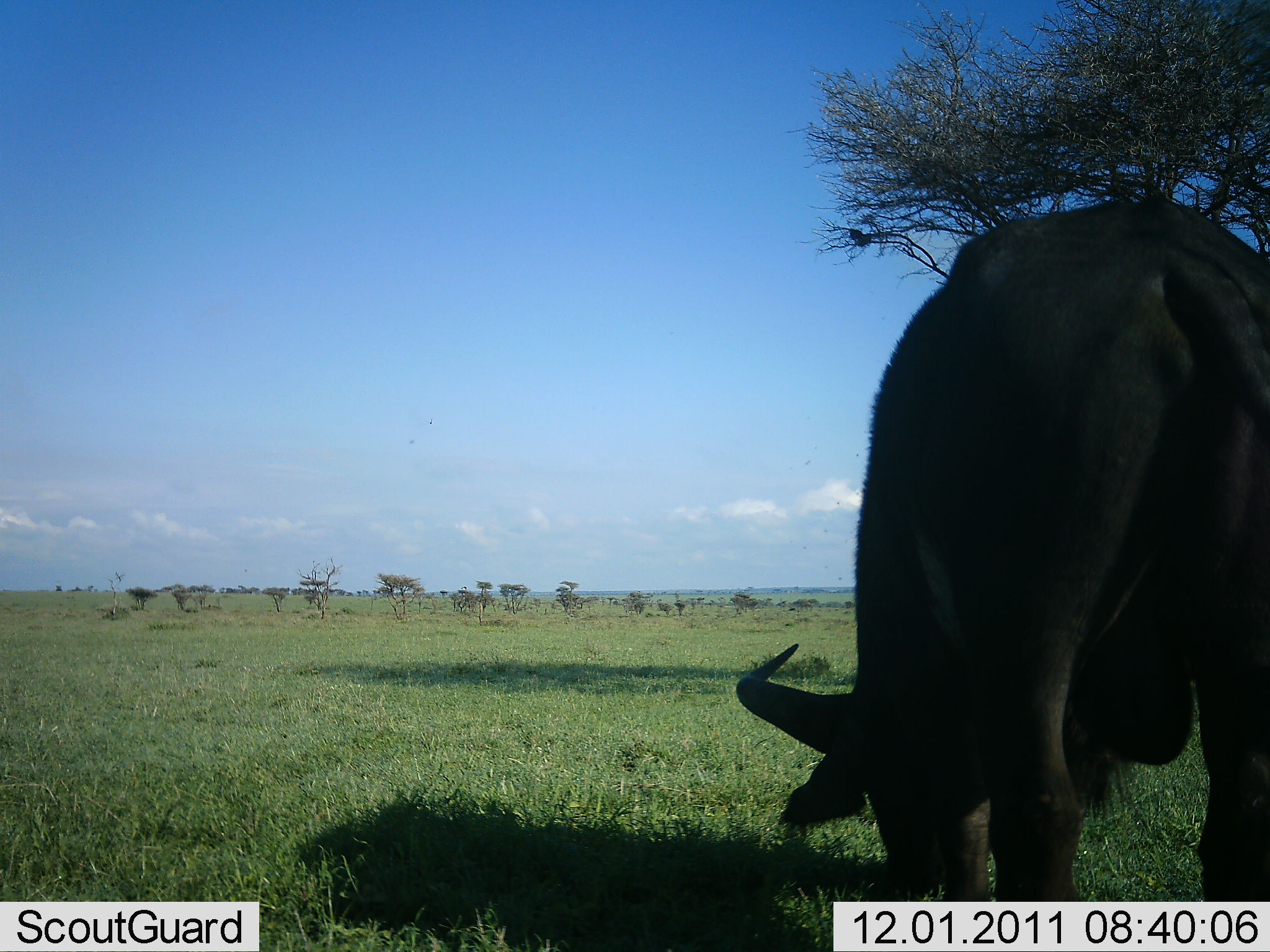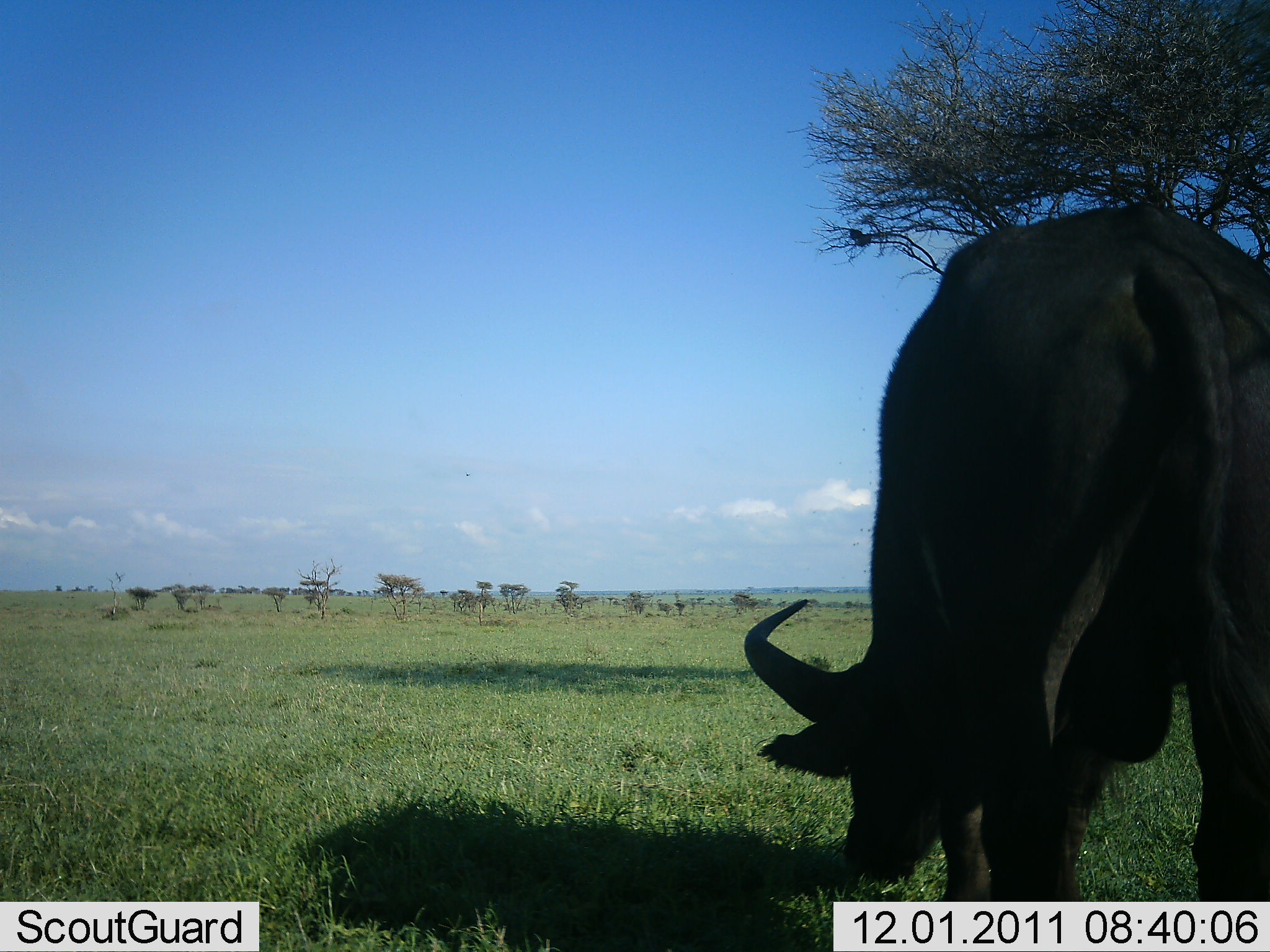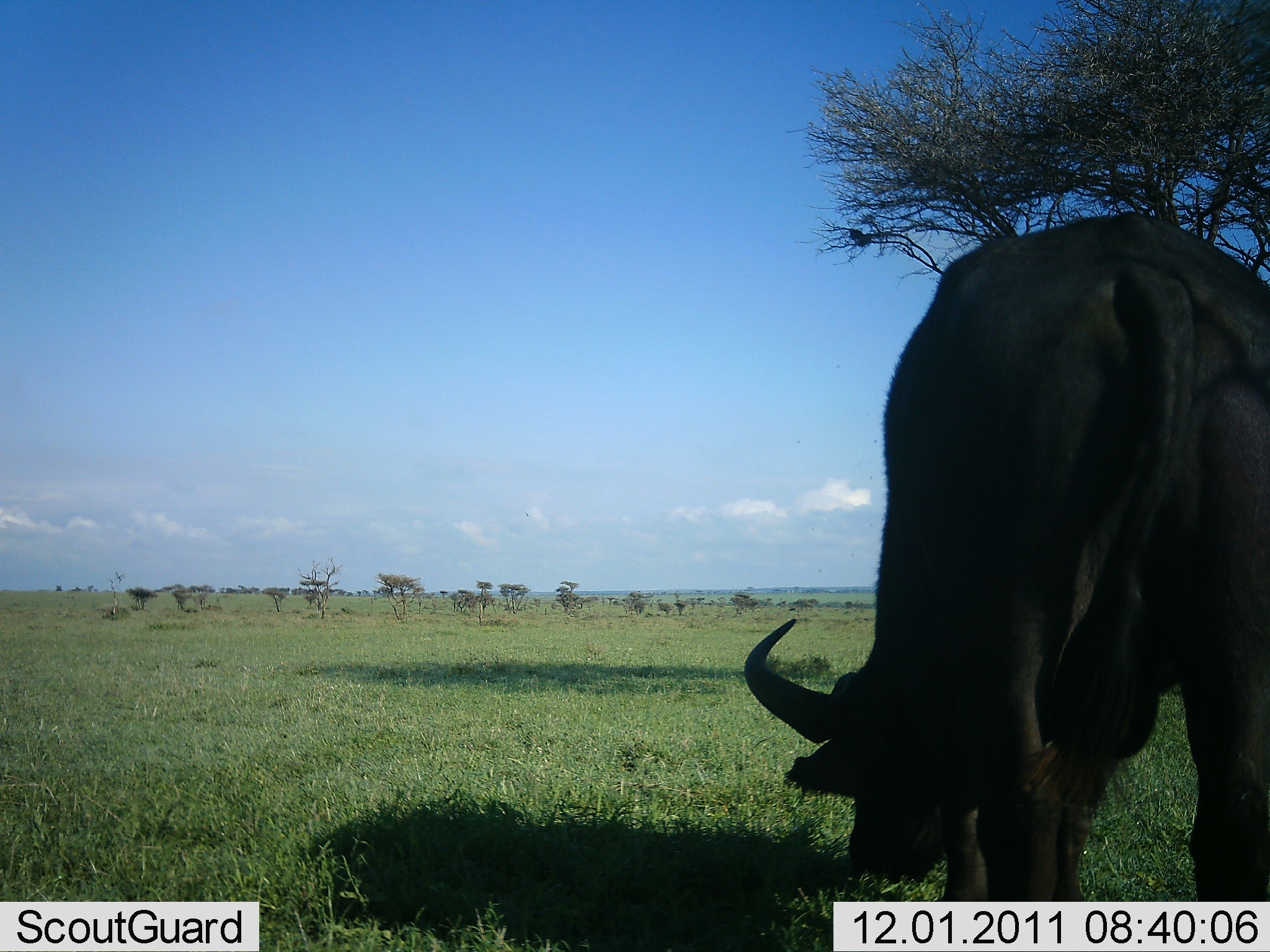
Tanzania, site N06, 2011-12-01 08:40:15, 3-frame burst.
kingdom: Animalia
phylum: Chordata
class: Mammalia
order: Artiodactyla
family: Bovidae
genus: Syncerus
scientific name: Syncerus caffer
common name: cape buffalo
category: buffalo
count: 1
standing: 27%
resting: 0%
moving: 0%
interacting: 0%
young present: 0%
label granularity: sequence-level